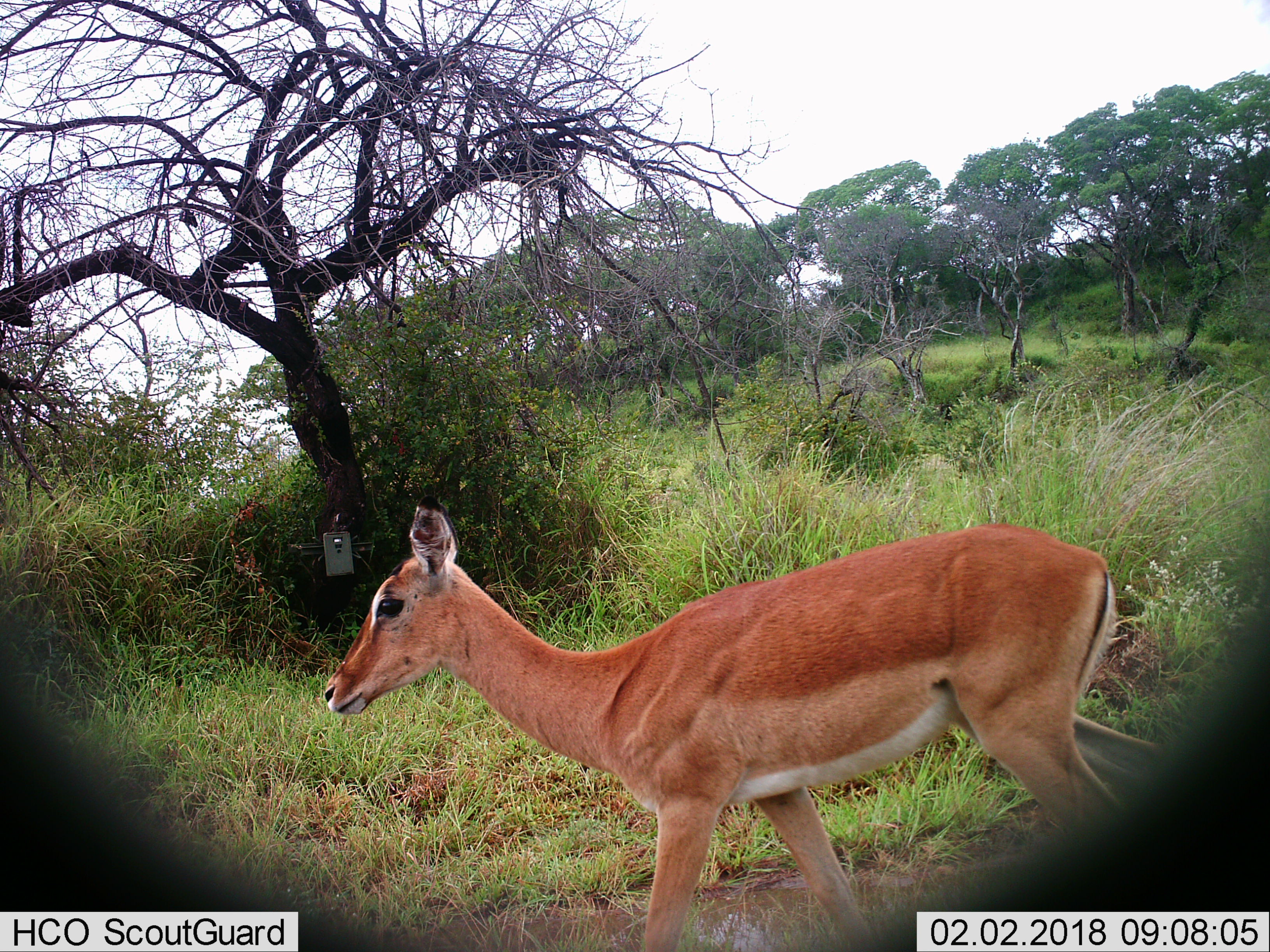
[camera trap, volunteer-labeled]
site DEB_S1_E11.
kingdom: Animalia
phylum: Chordata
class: Mammalia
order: Artiodactyla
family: Bovidae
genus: Aepyceros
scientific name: Aepyceros melampus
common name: impala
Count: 1.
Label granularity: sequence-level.